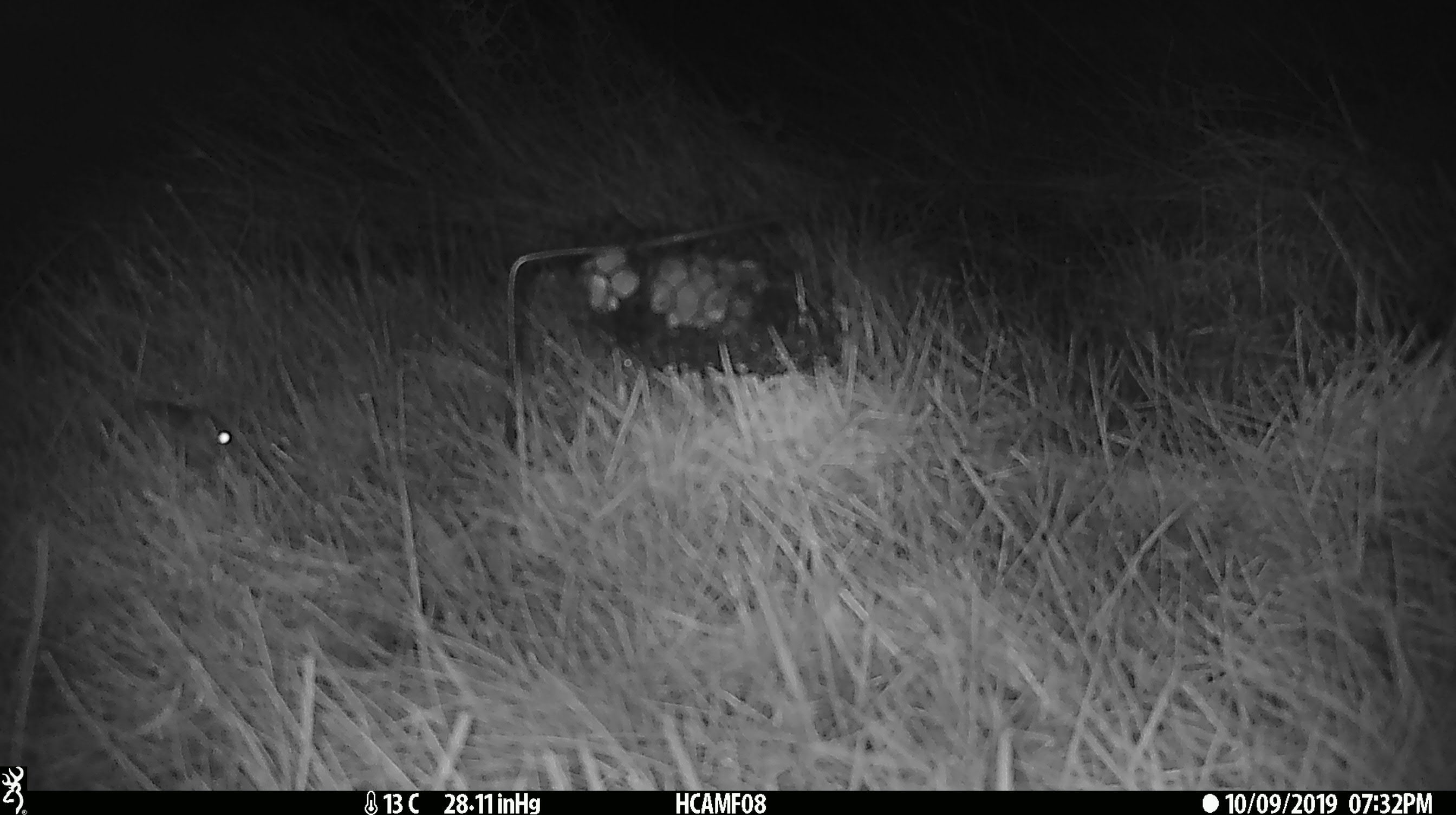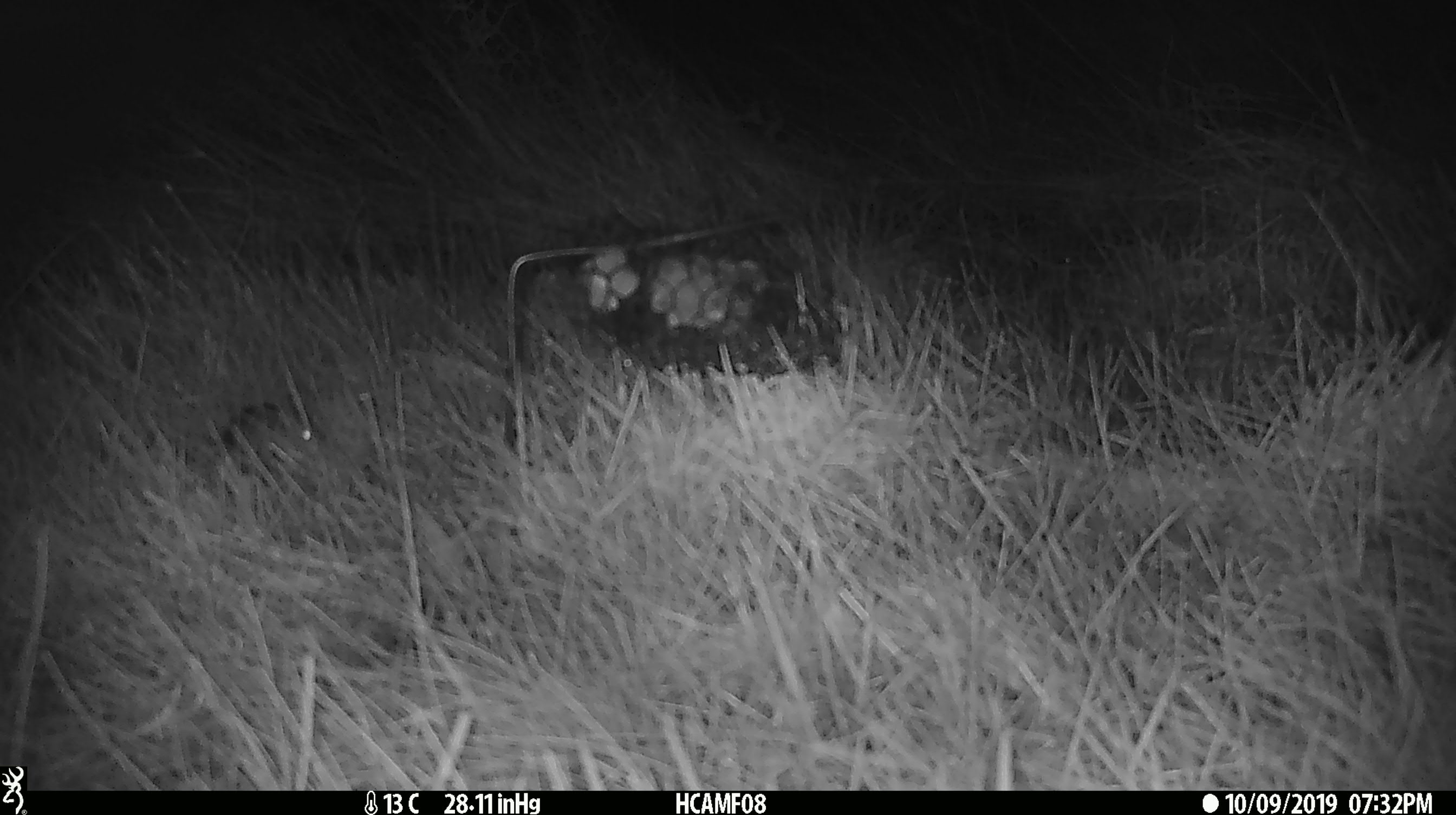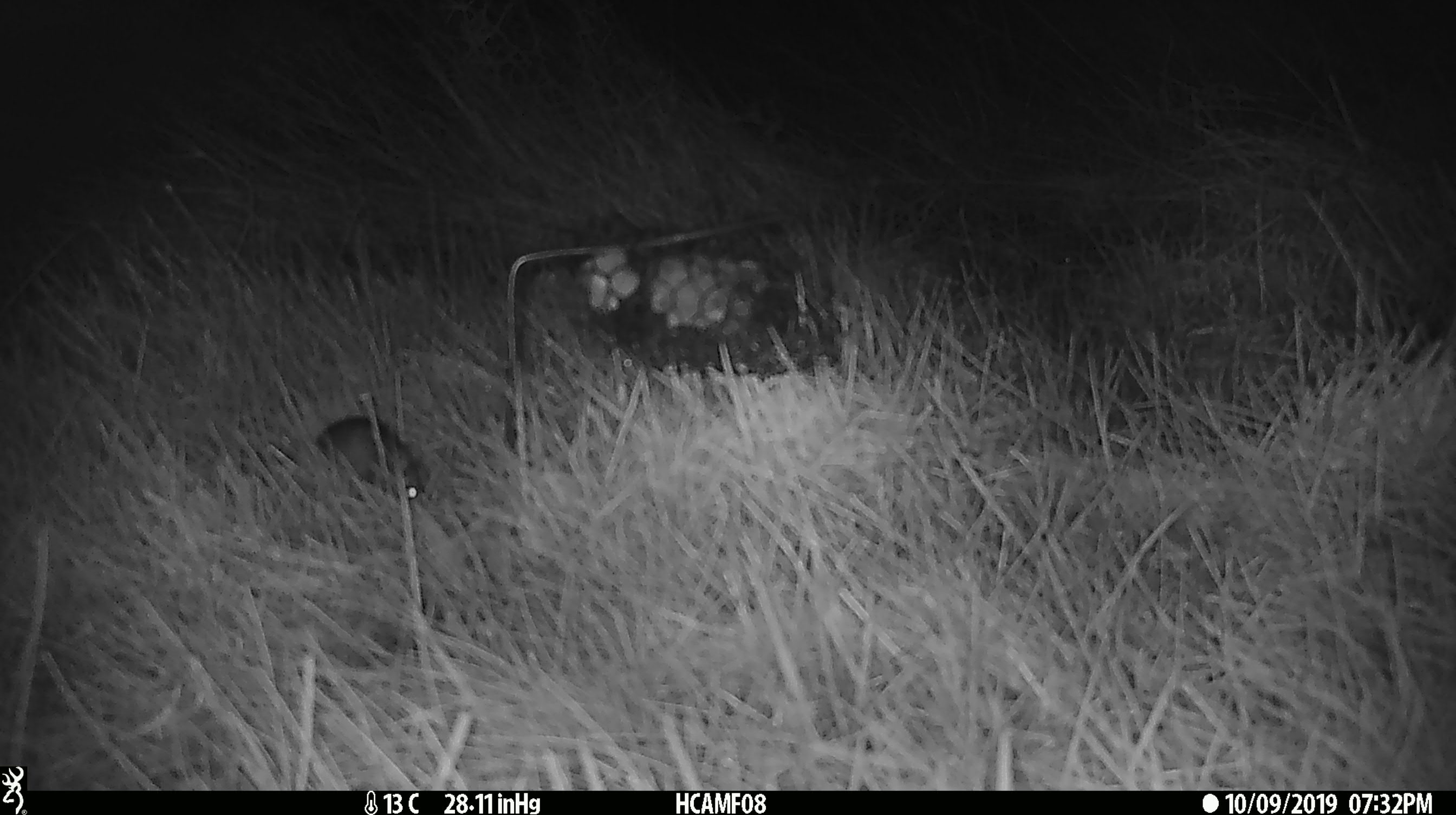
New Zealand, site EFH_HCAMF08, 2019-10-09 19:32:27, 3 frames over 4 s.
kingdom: Animalia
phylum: Chordata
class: Mammalia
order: Rodentia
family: Muridae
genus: Mus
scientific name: Mus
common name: mouse